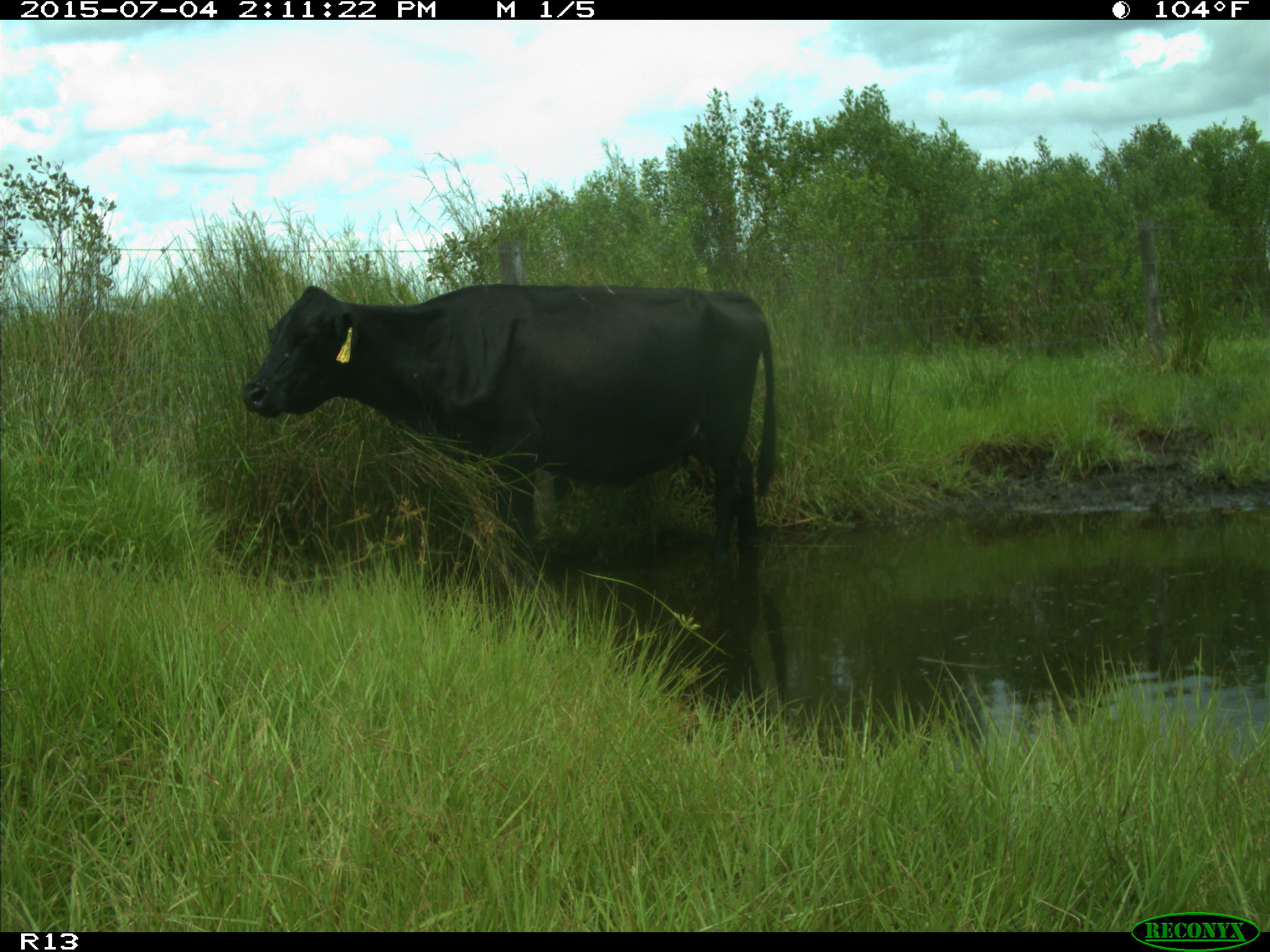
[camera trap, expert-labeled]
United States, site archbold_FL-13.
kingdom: Animalia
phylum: Chordata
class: Mammalia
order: Artiodactyla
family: Bovidae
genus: Bos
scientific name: Bos taurus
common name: domestic cow